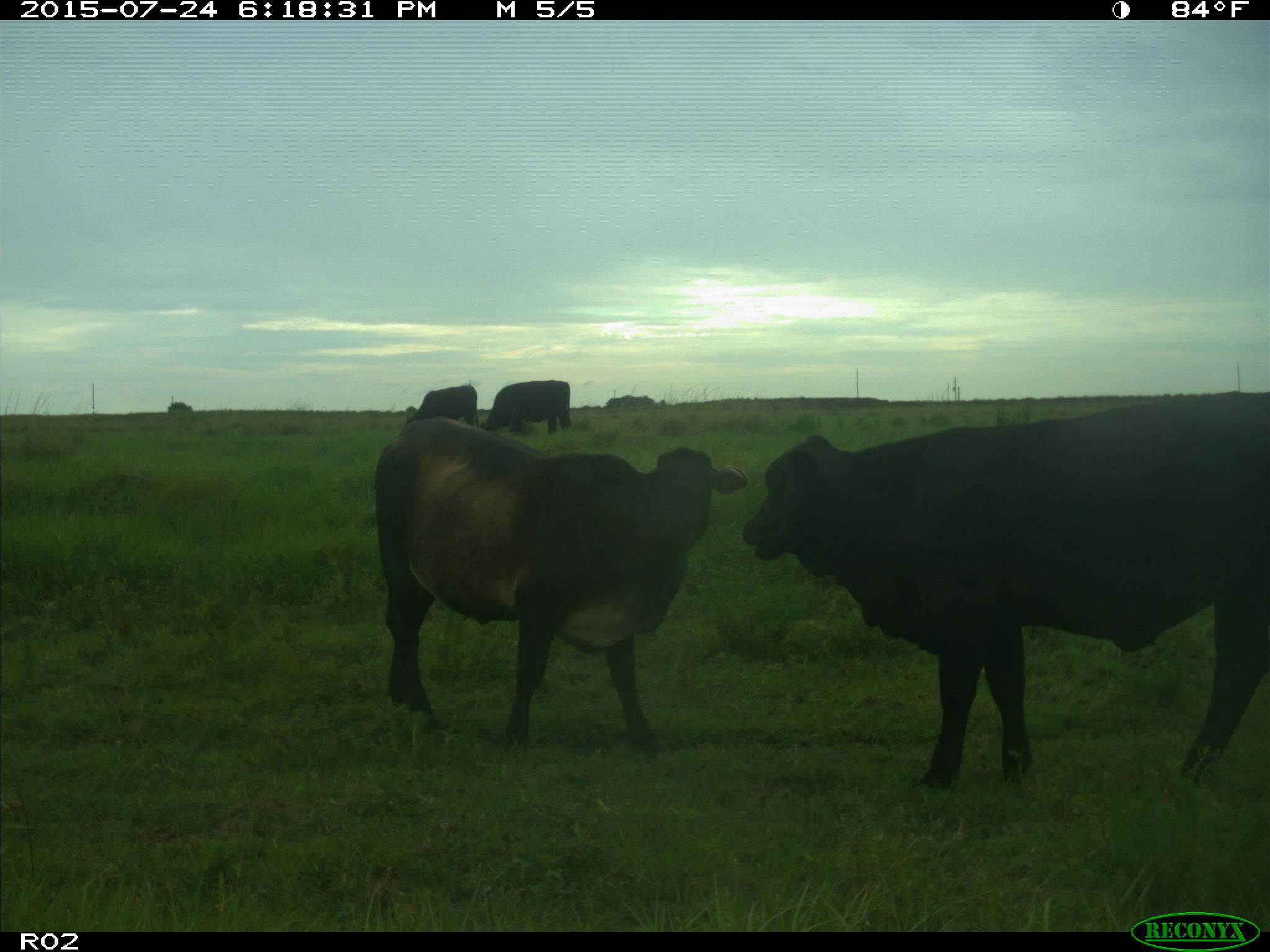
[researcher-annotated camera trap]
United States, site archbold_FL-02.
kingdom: Animalia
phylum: Chordata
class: Mammalia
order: Artiodactyla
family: Bovidae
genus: Bos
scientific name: Bos taurus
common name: domestic cow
Bos taurus (domestic cow).